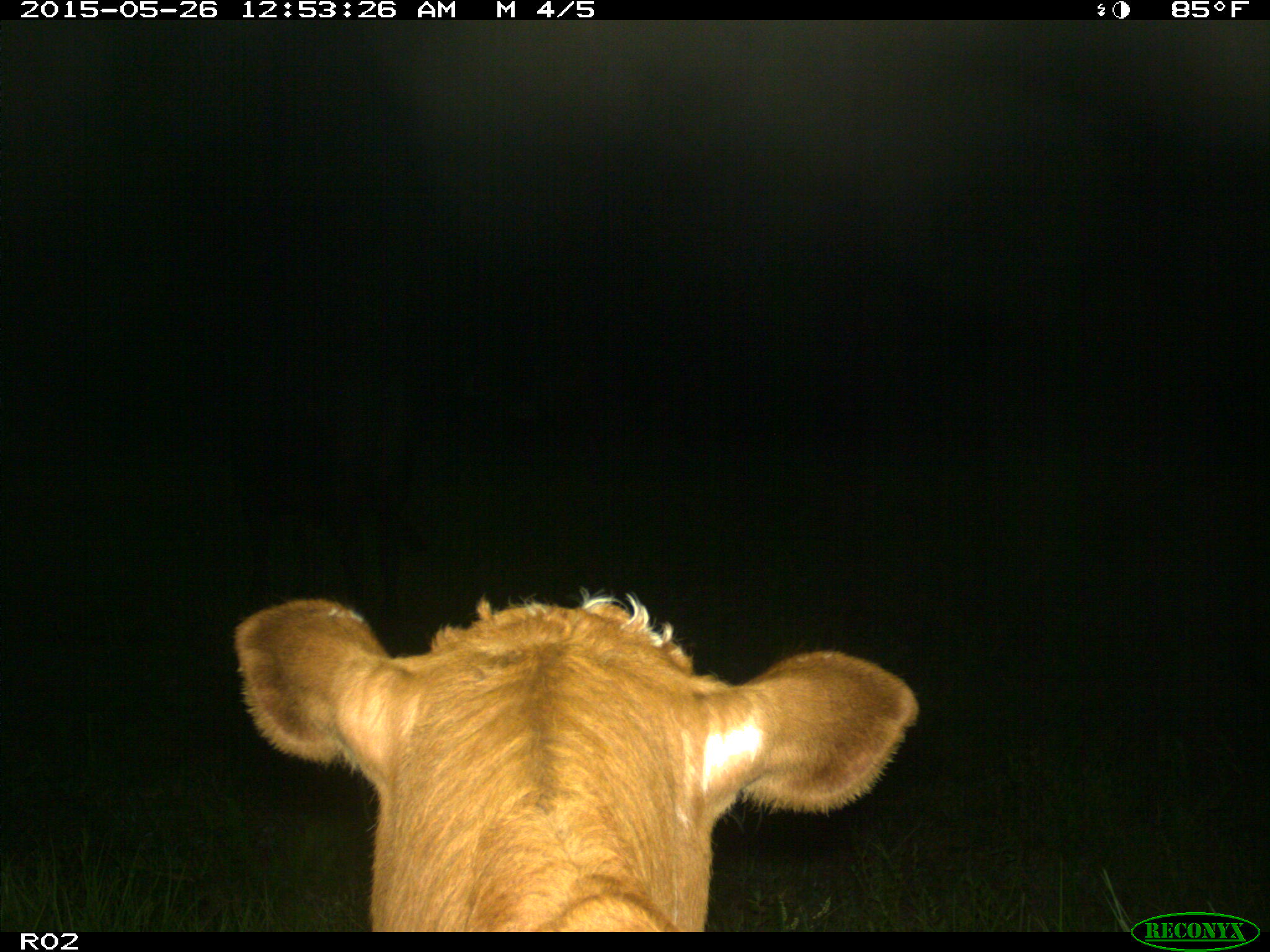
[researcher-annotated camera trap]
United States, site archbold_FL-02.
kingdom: Animalia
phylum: Chordata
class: Mammalia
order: Artiodactyla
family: Bovidae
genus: Bos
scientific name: Bos taurus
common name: domestic cow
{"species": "Bos taurus (domestic cow)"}